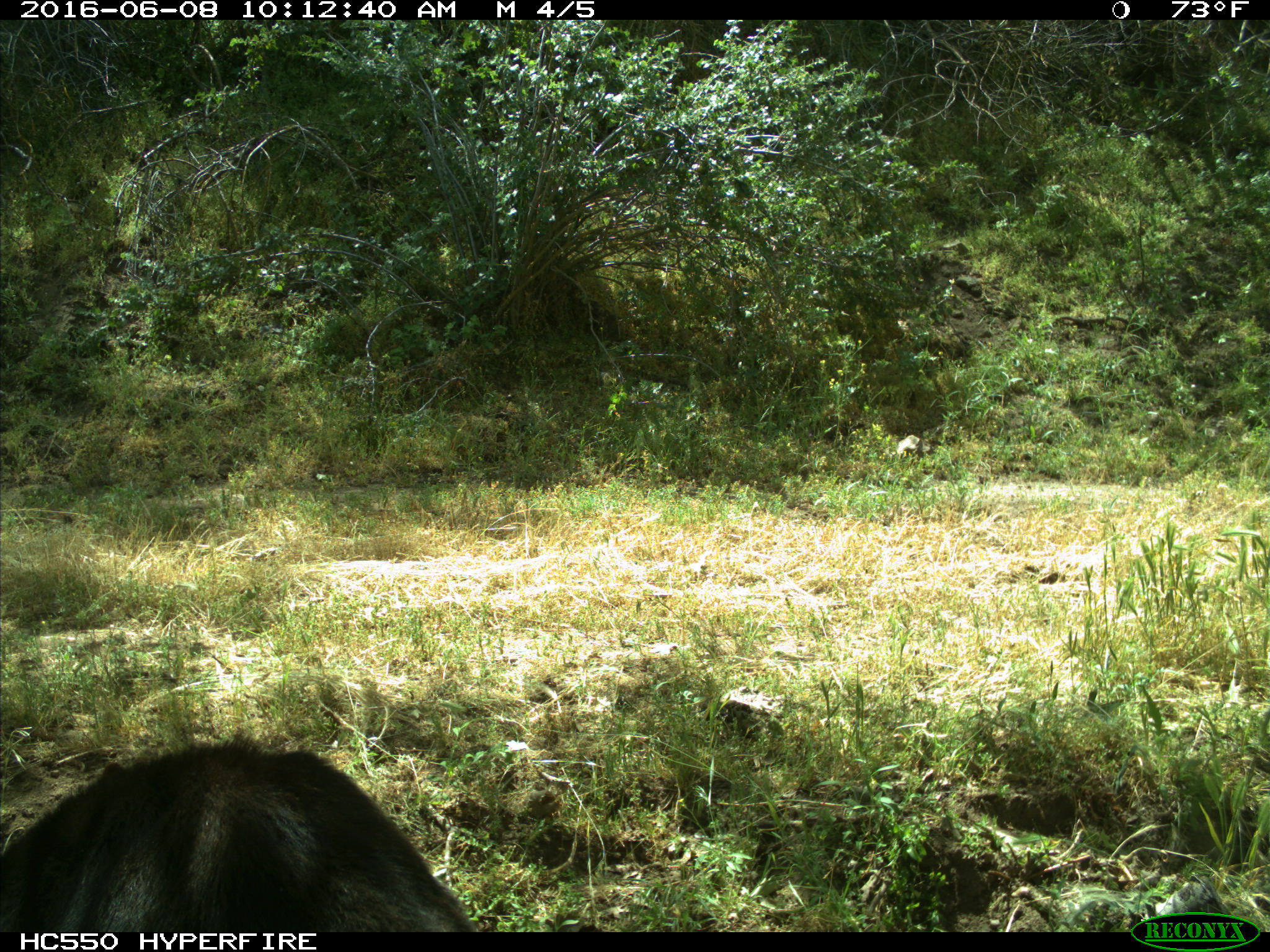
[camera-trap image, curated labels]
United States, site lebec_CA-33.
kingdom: Animalia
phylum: Chordata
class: Mammalia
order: Carnivora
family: Ursidae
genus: Ursus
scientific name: Ursus americanus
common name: american black bear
Ursus americanus (american black bear).